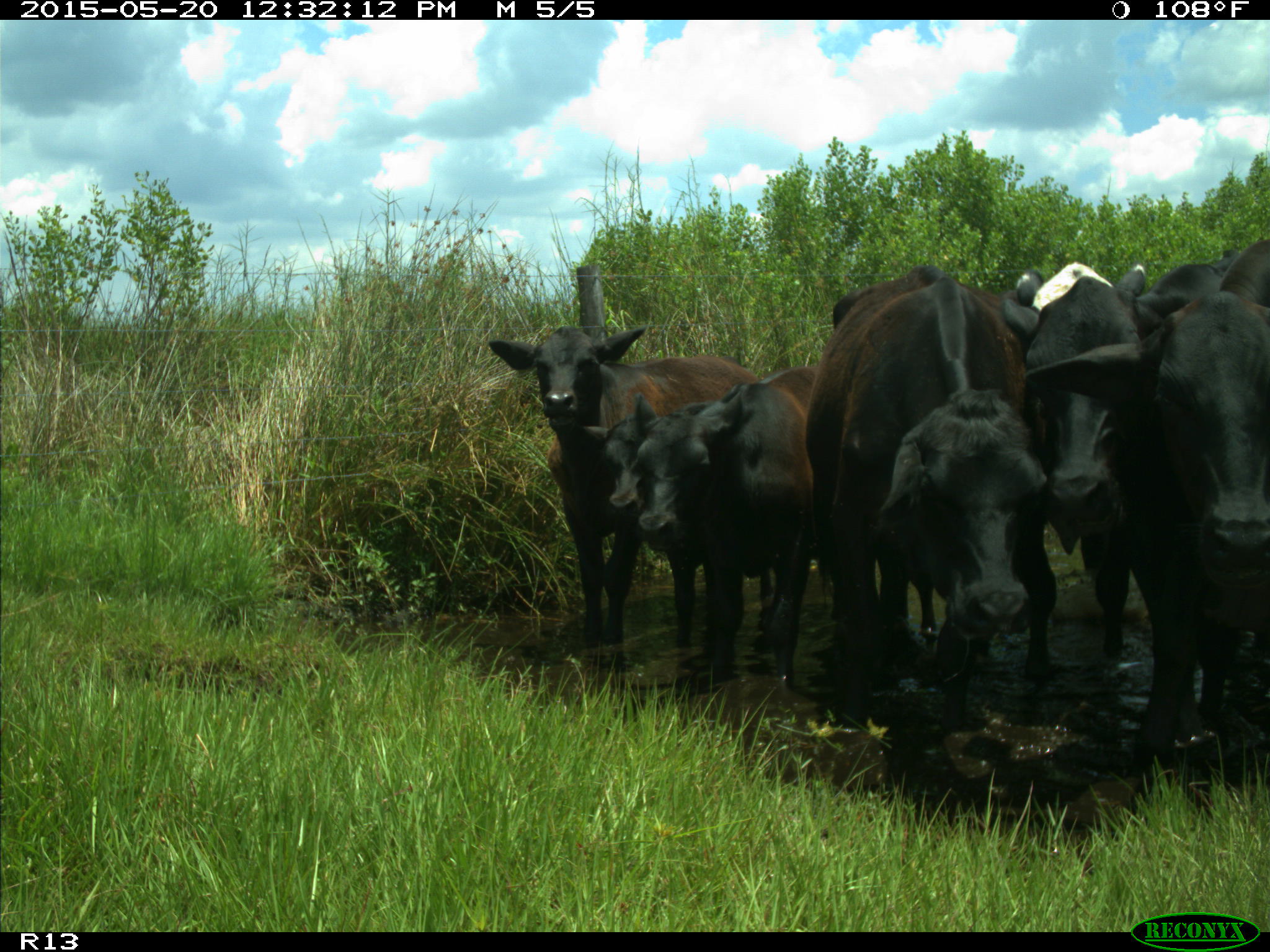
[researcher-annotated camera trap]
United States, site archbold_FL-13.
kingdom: Animalia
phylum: Chordata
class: Mammalia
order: Artiodactyla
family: Bovidae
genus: Bos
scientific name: Bos taurus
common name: domestic cow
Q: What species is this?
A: Bos taurus (domestic cow).